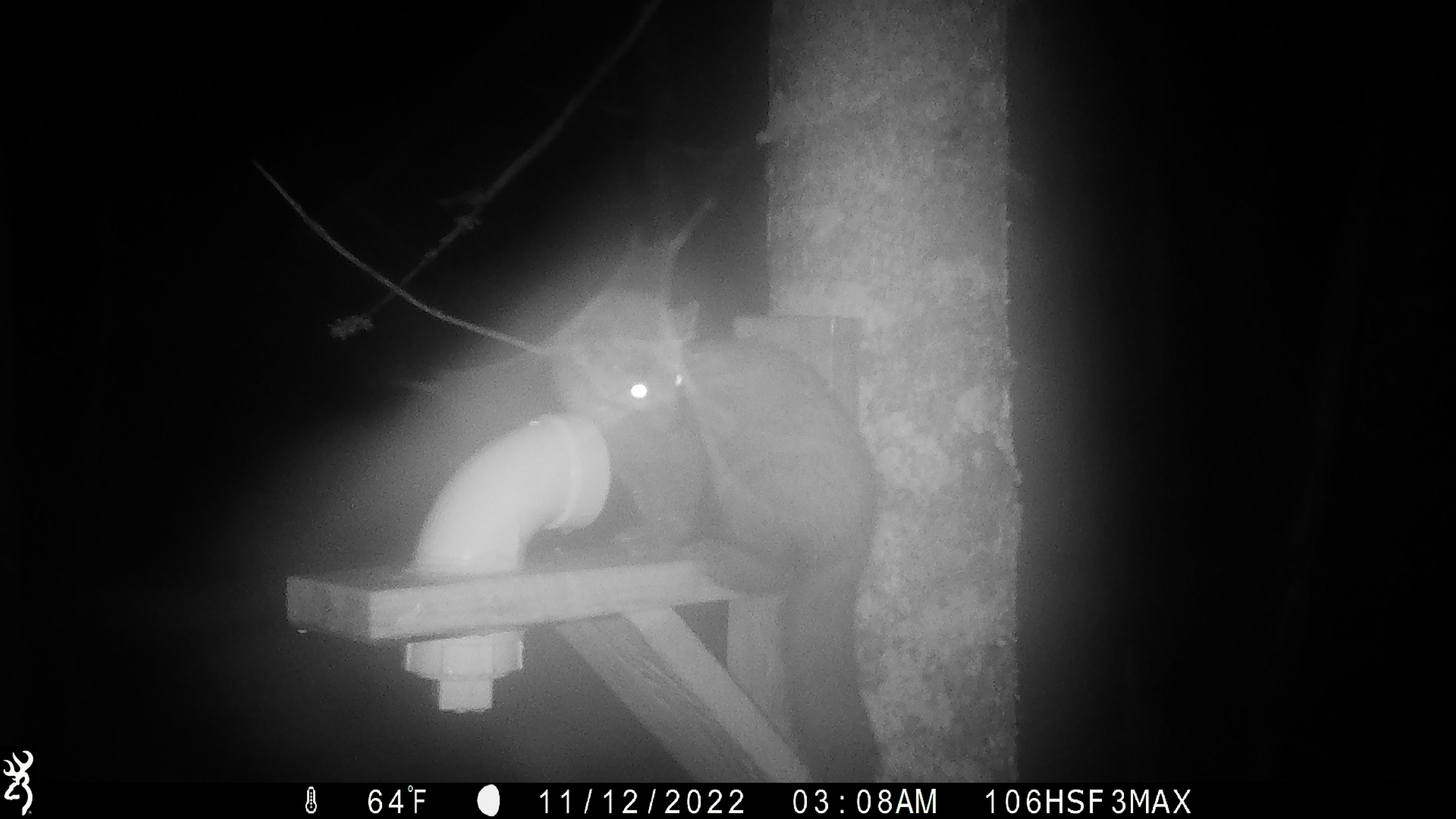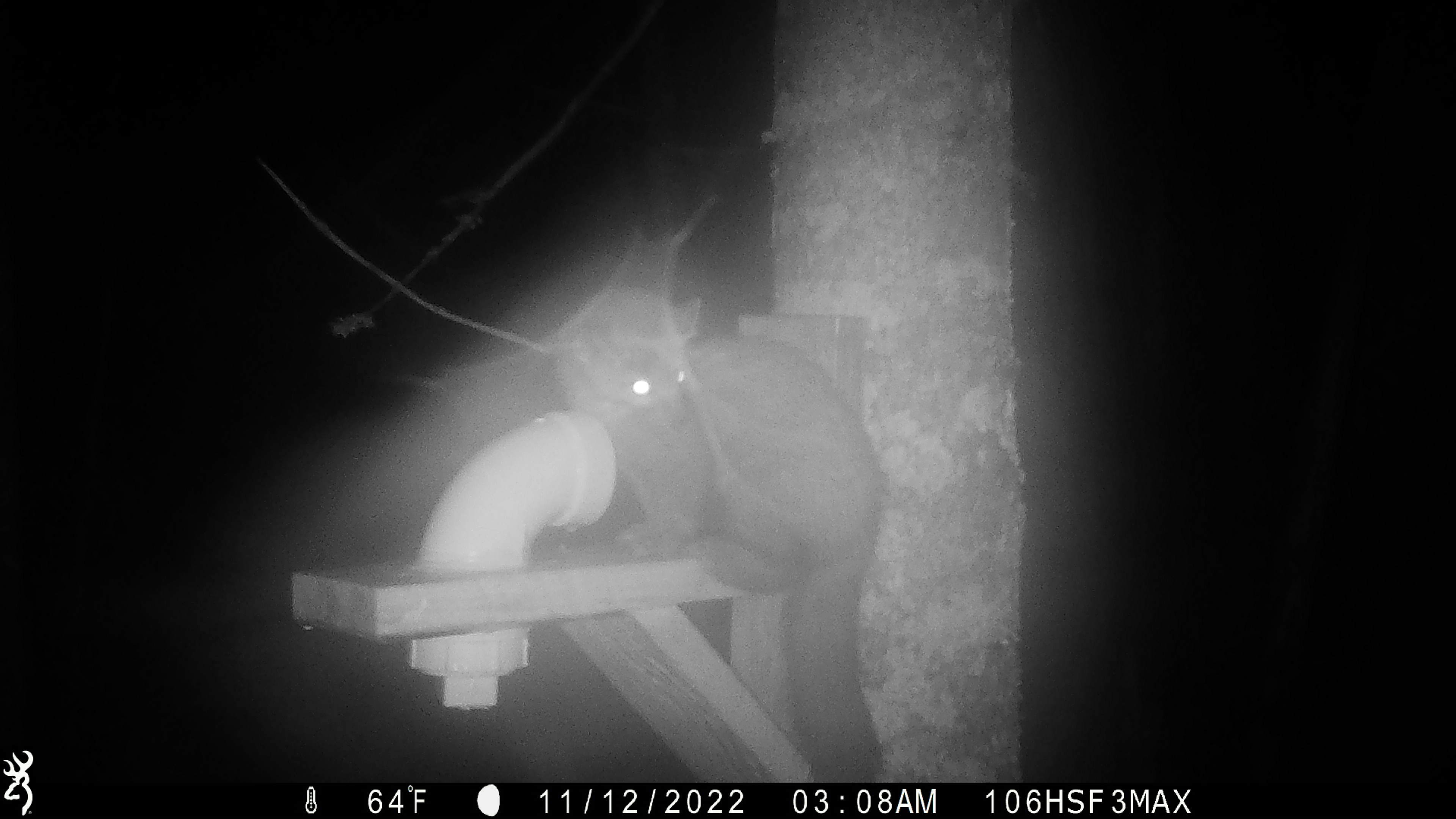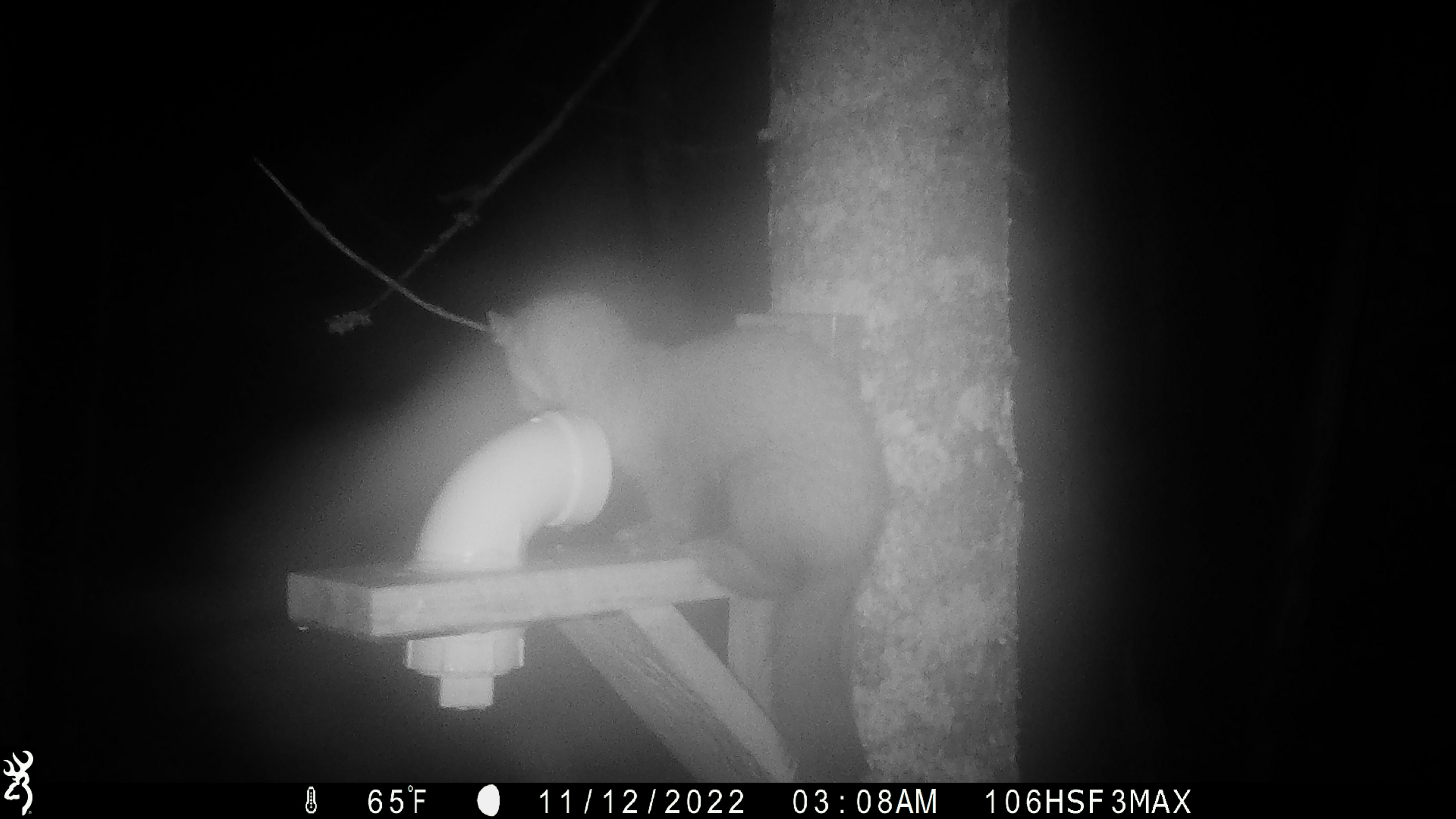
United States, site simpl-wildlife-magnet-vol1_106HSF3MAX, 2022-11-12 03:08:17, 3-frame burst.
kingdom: Animalia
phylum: Chordata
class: Mammalia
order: Carnivora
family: Mustelidae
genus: Martes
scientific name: Martes americana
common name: american marten